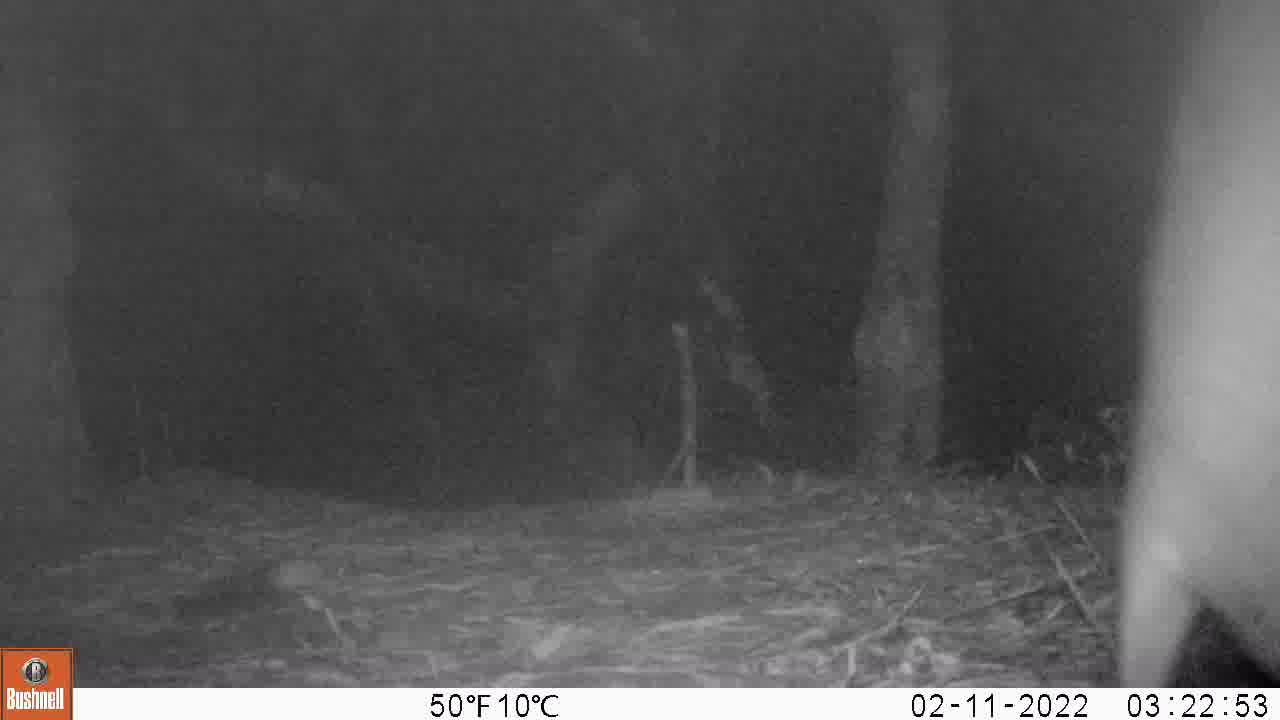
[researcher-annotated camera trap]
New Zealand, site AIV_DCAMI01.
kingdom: Animalia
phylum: Chordata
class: Mammalia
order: Carnivora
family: Otariidae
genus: Phocarctos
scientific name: Phocarctos hookeri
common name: new zealand sea lion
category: sealion